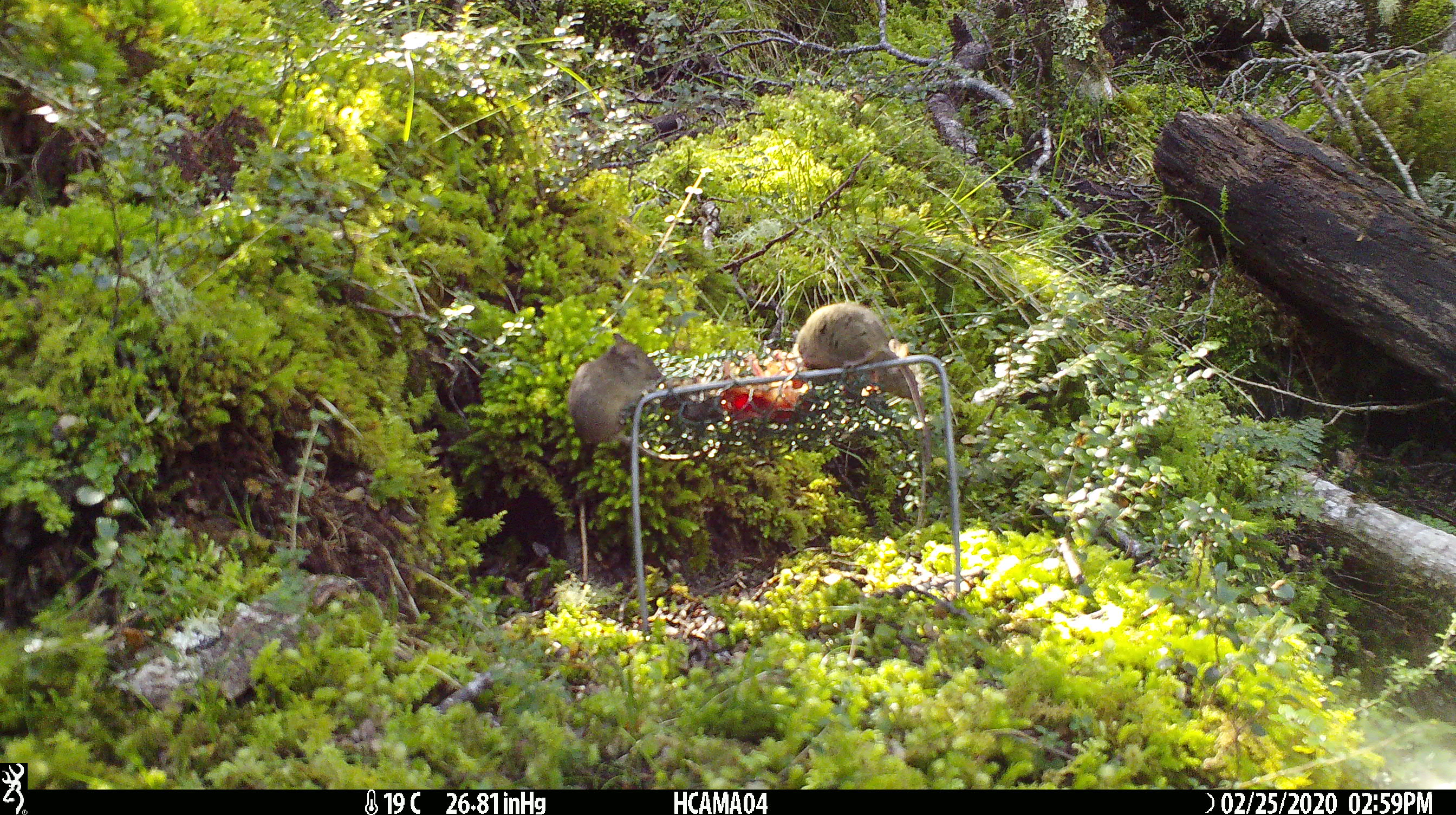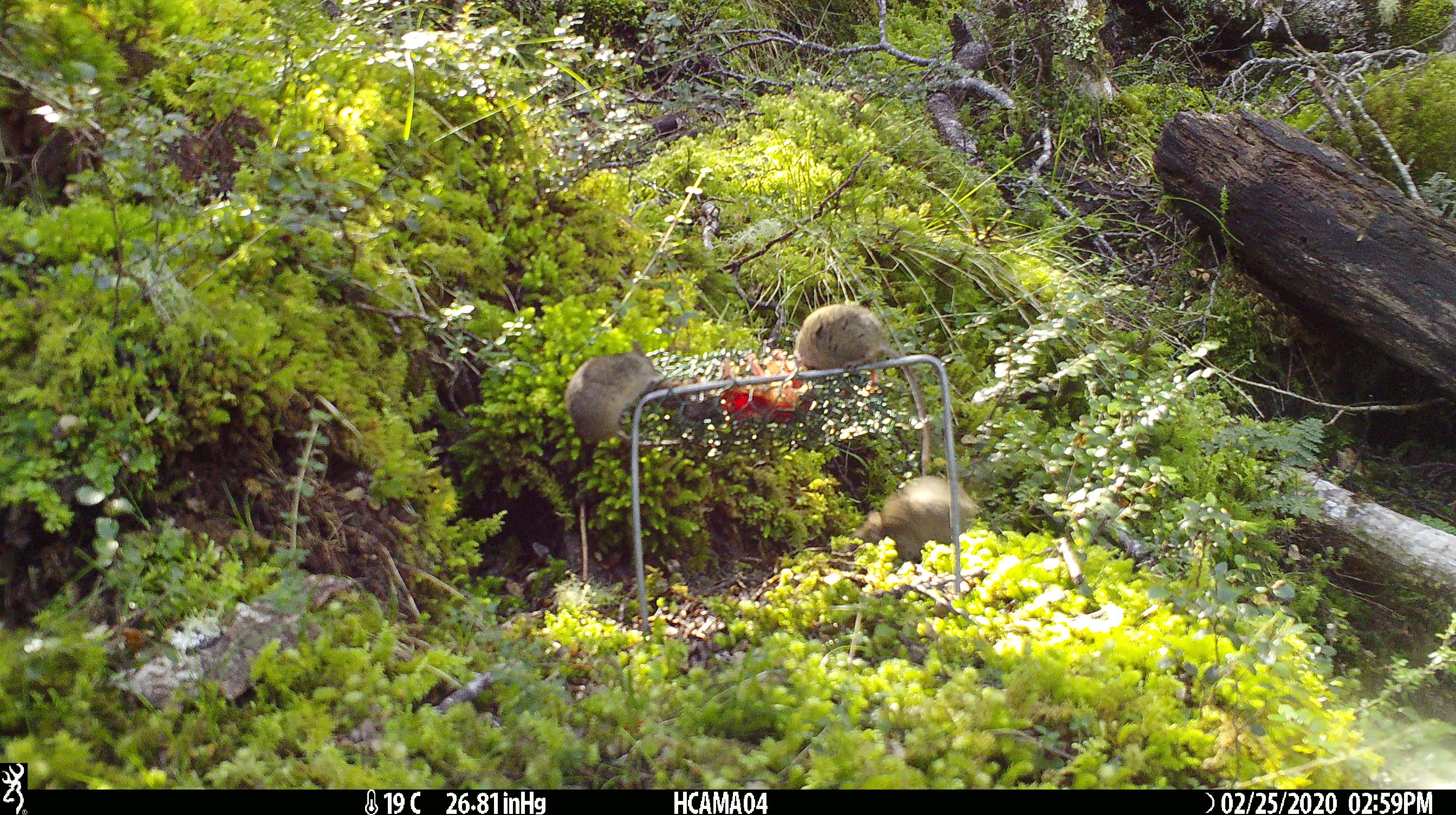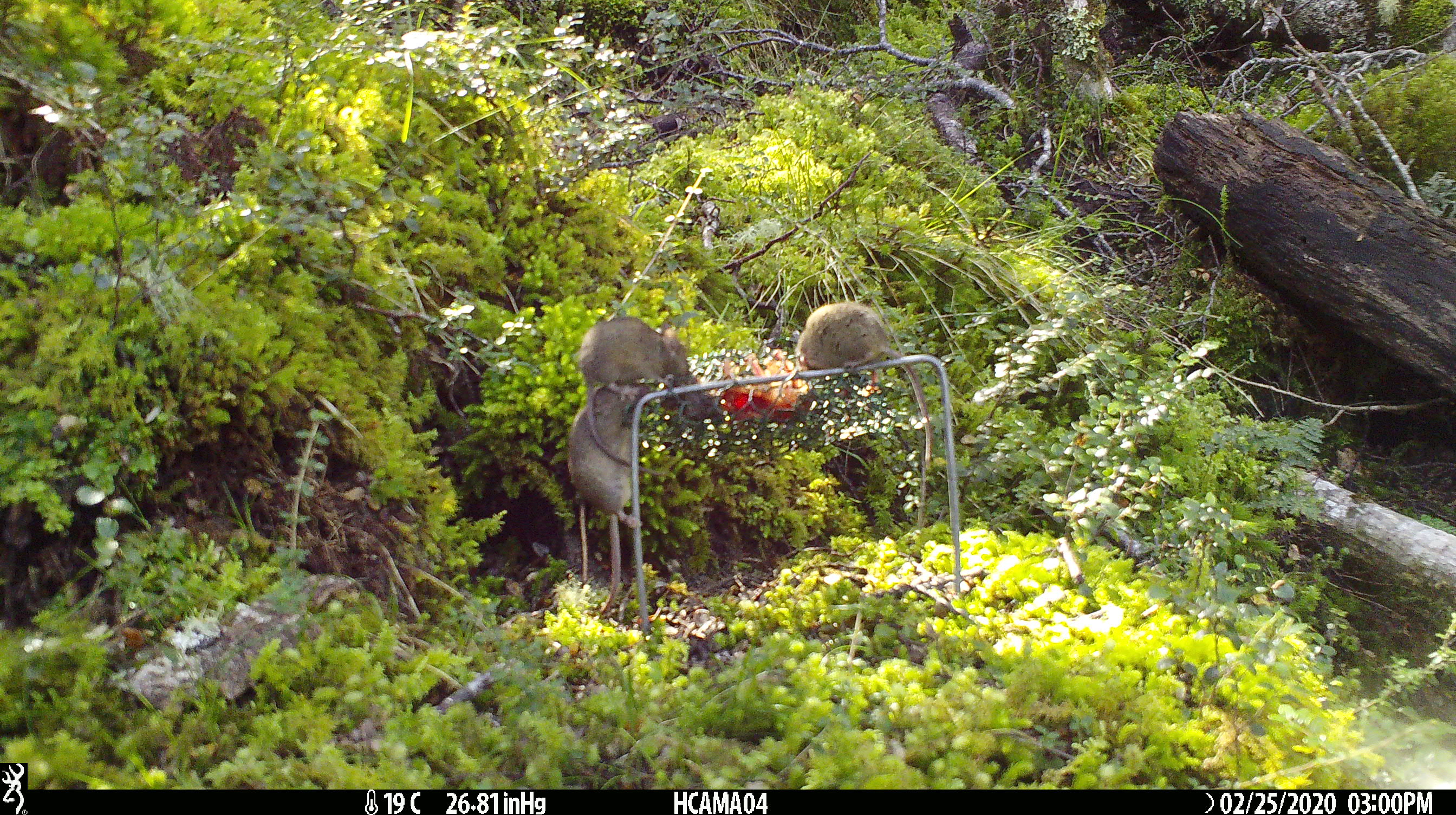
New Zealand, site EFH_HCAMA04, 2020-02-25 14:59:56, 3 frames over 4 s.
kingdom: Animalia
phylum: Chordata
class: Mammalia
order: Rodentia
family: Muridae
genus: Mus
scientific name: Mus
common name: mouse